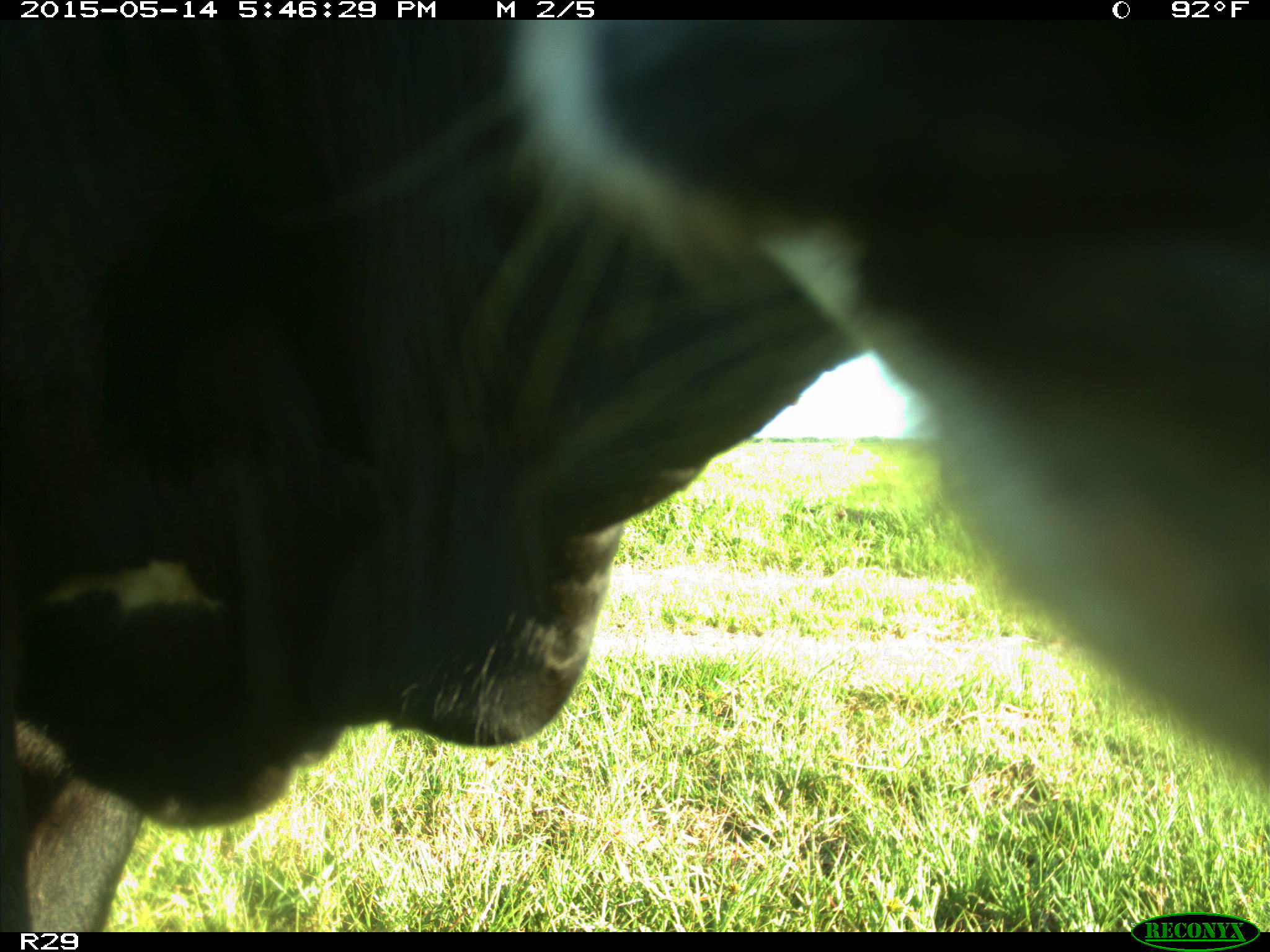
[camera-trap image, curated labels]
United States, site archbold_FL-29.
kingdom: Animalia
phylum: Chordata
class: Mammalia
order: Artiodactyla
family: Bovidae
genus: Bos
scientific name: Bos taurus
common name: domestic cow